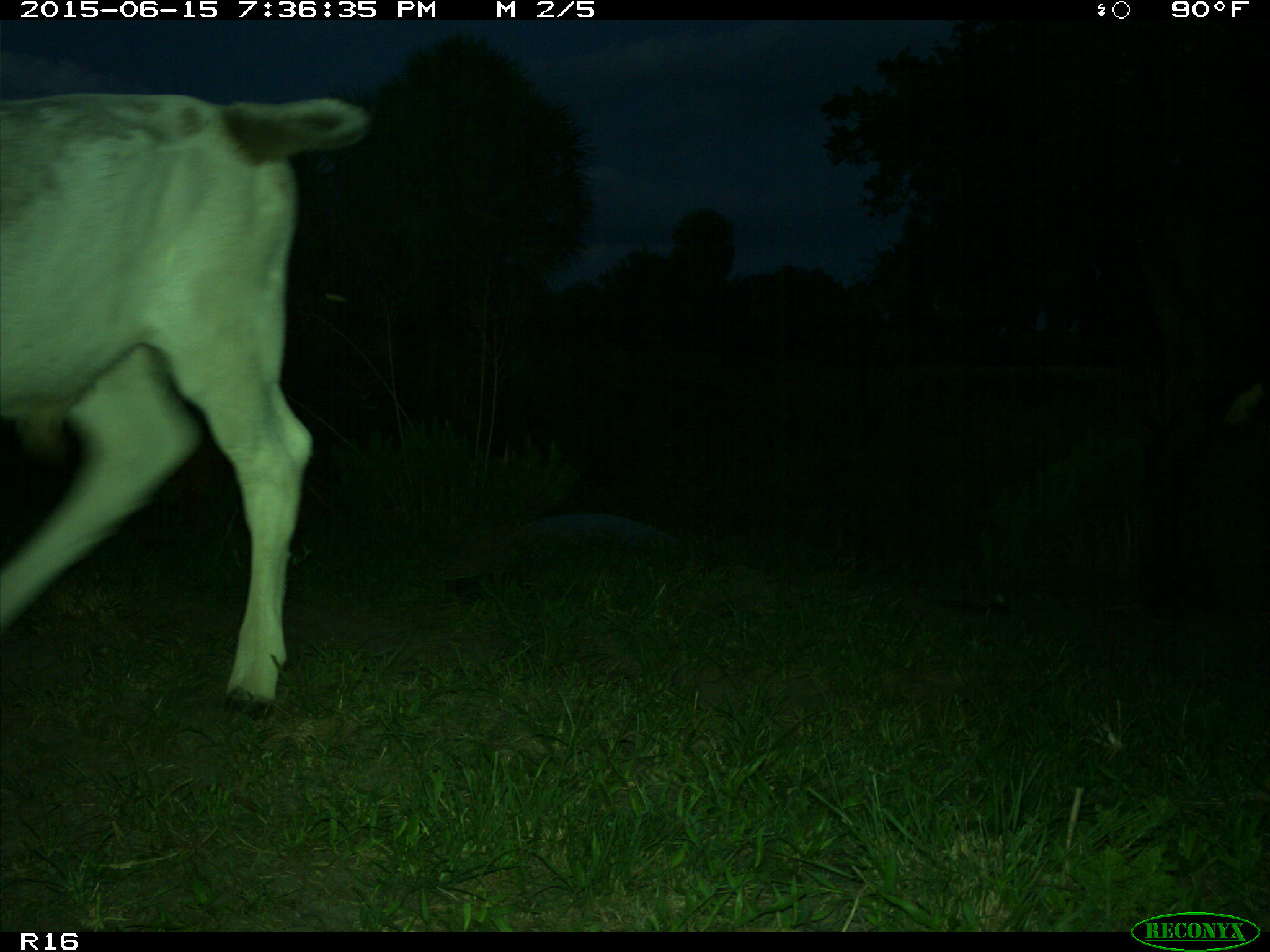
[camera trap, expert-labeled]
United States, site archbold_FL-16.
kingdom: Animalia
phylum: Chordata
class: Mammalia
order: Artiodactyla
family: Bovidae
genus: Bos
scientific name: Bos taurus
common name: domestic cow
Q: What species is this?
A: Bos taurus (domestic cow).